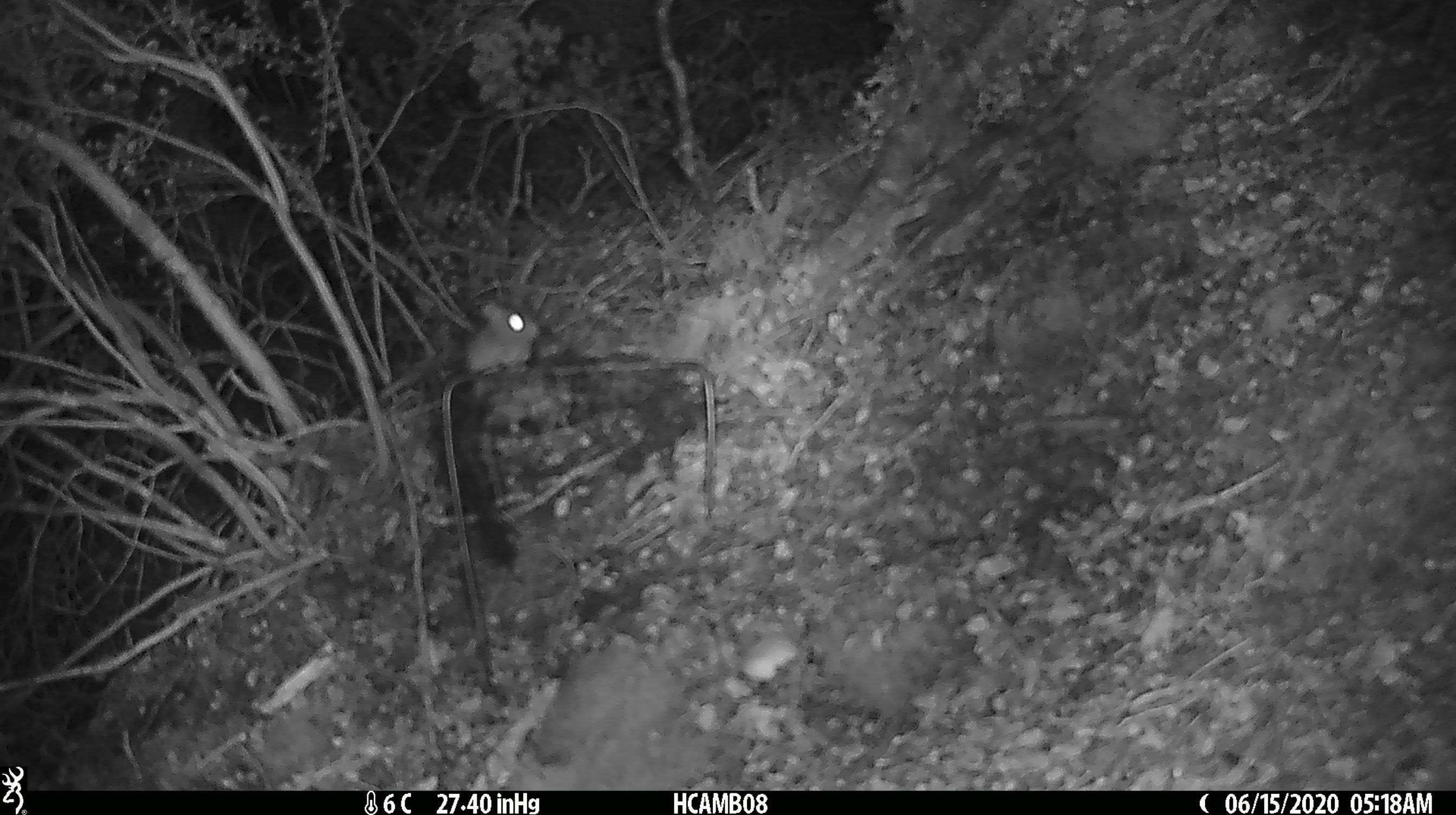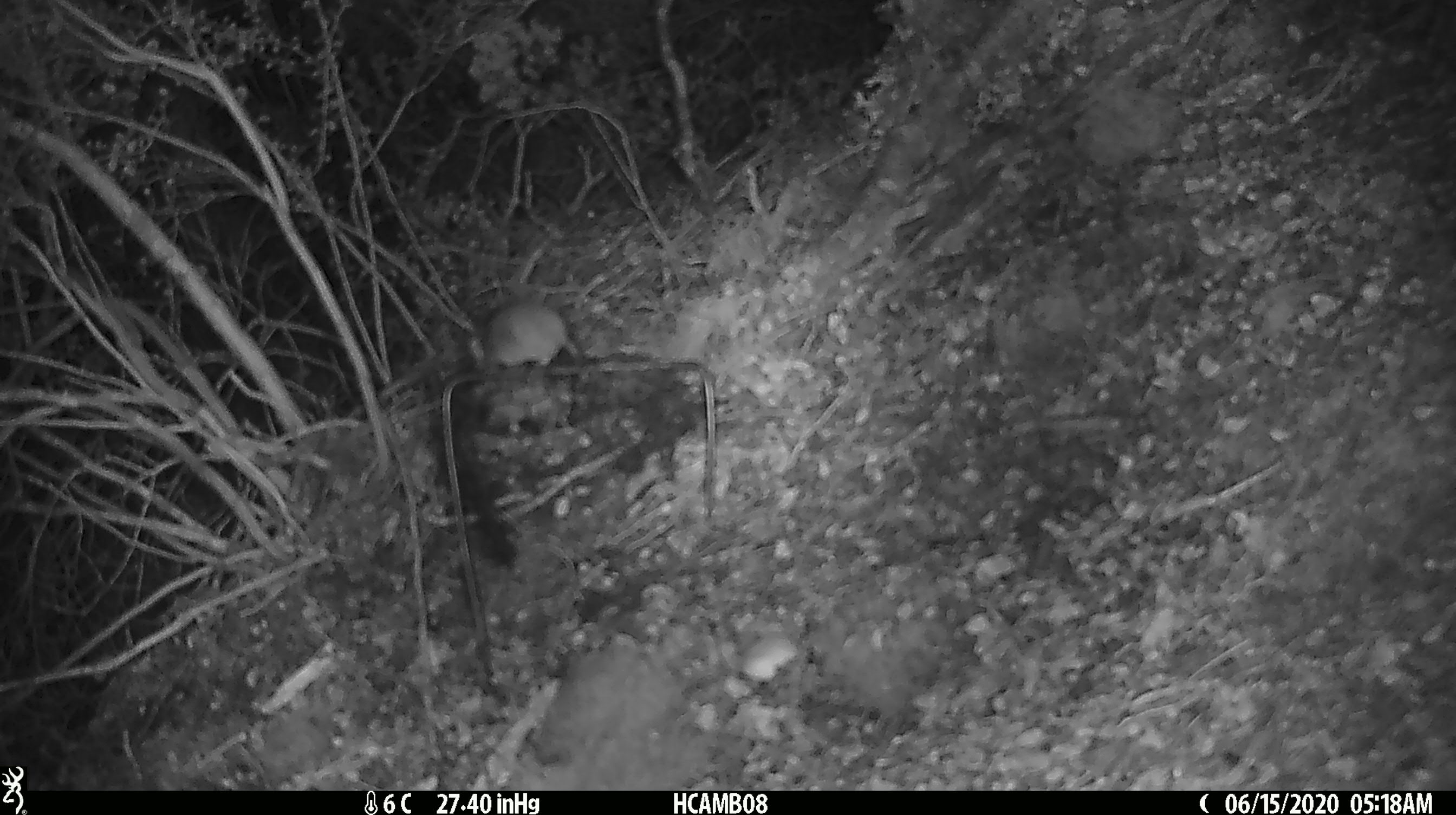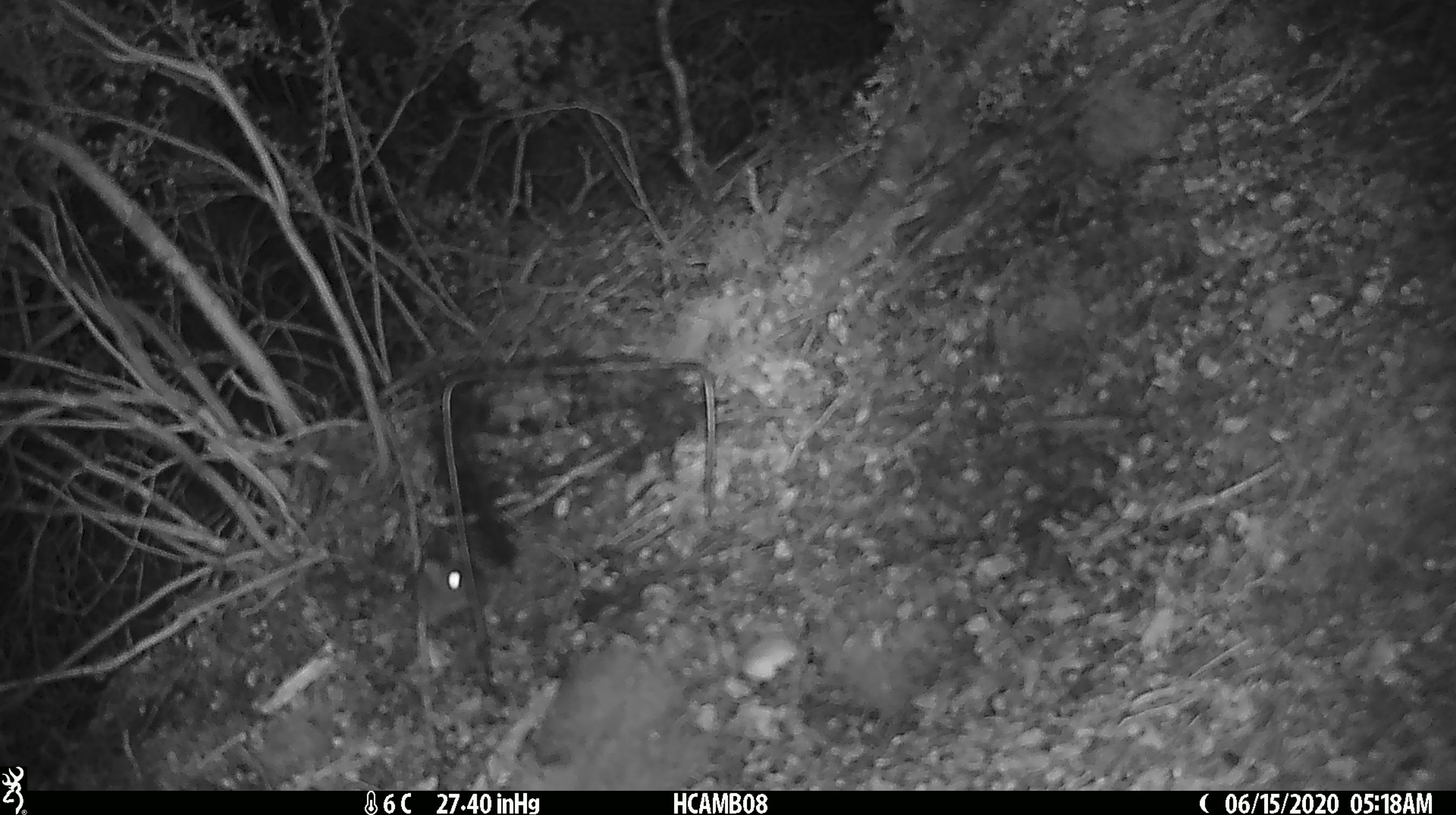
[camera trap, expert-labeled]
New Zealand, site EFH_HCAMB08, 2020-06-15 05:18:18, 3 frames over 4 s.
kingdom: Animalia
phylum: Chordata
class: Mammalia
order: Rodentia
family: Muridae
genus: Mus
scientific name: Mus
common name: mouse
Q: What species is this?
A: Mouse (Mus).